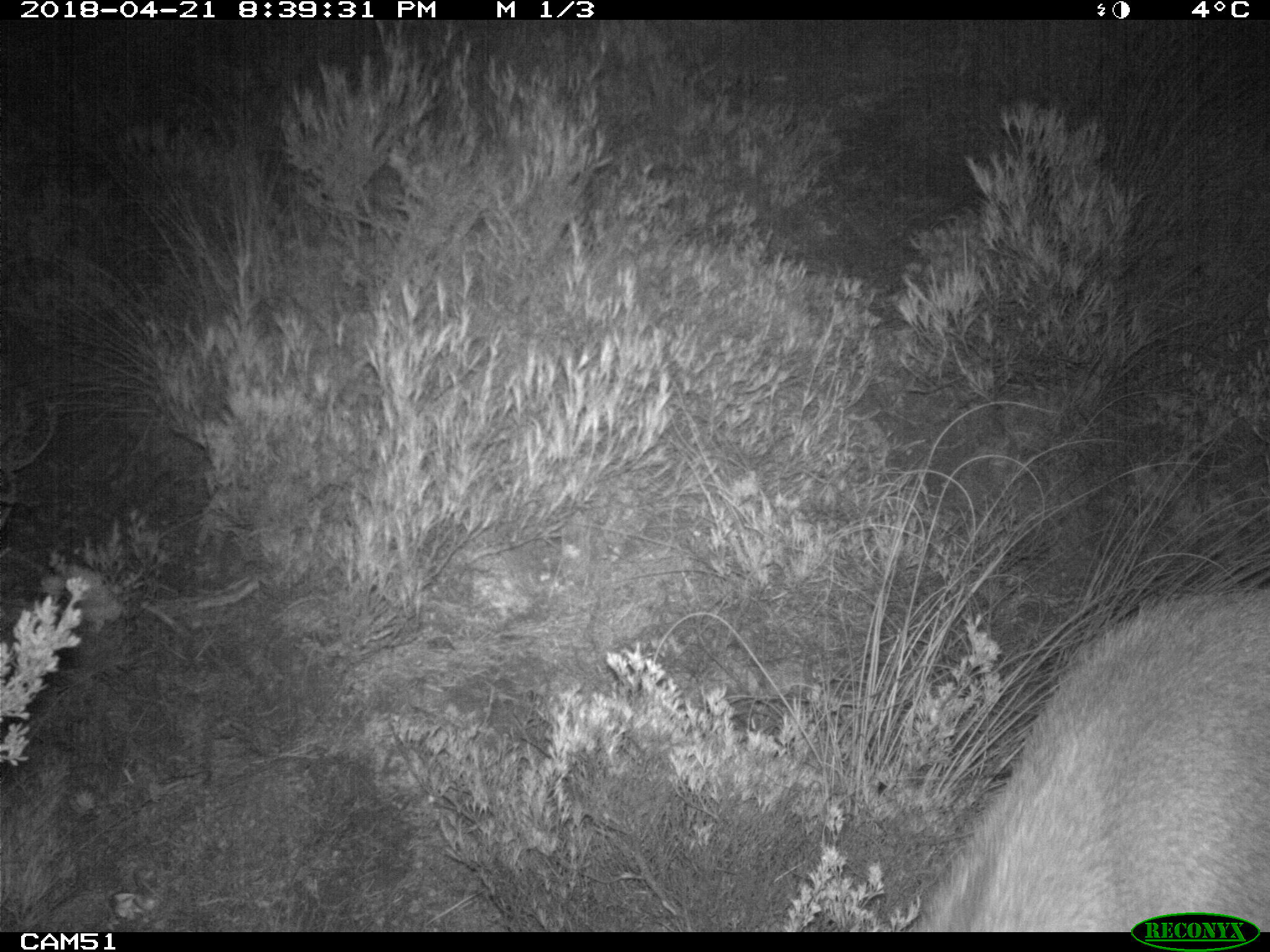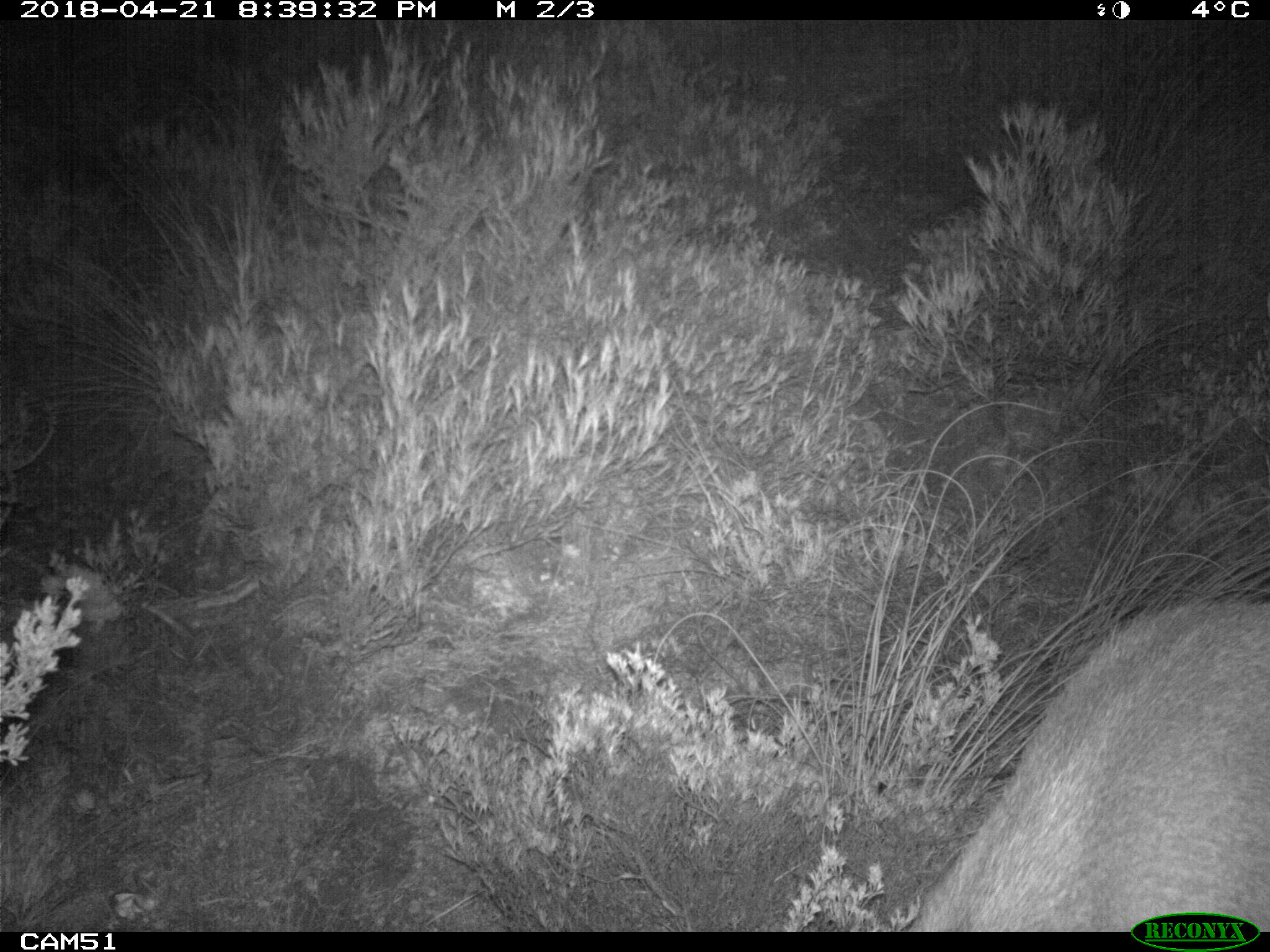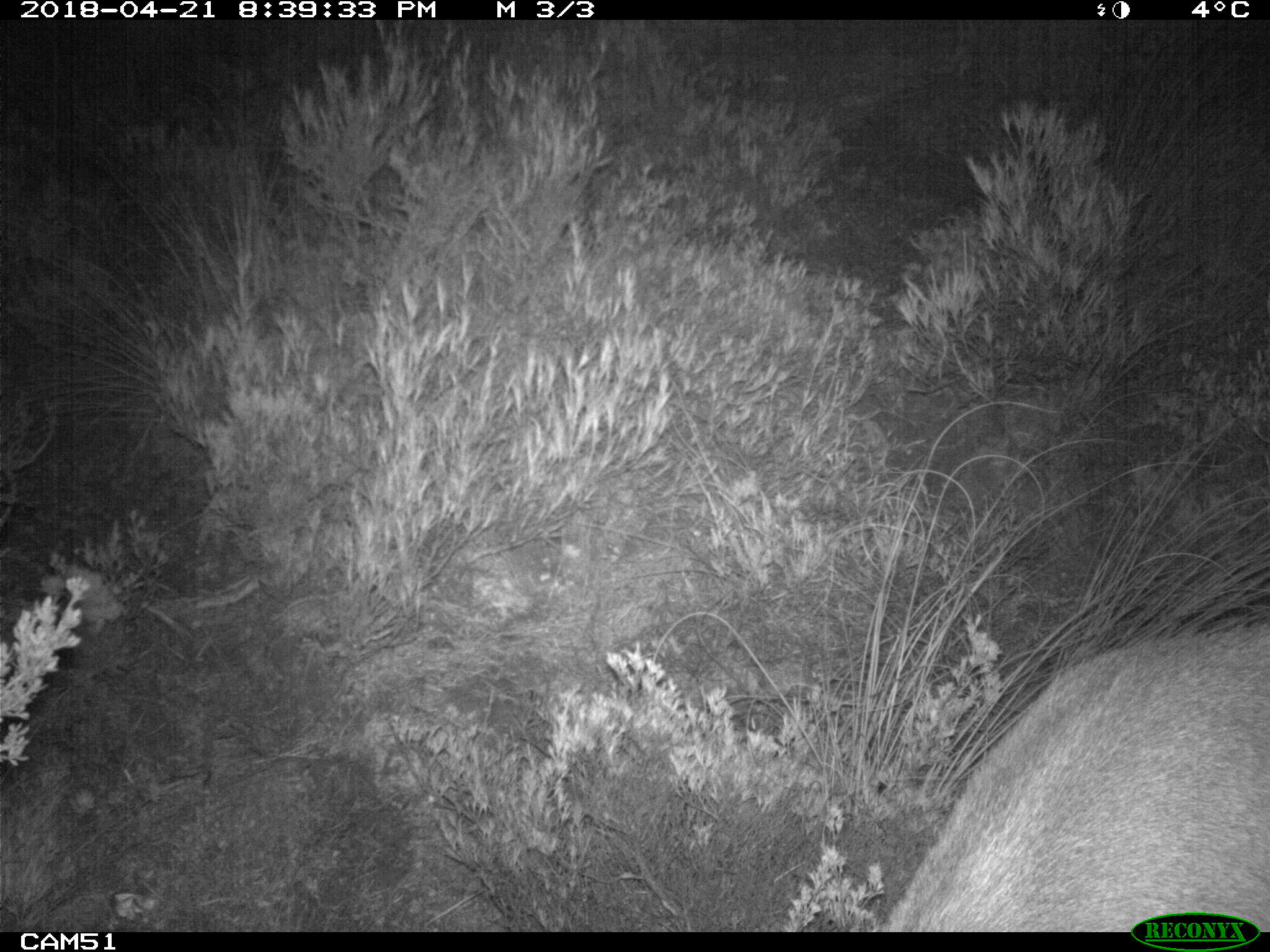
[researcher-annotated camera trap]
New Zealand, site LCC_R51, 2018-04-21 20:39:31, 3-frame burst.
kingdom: Animalia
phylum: Chordata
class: Mammalia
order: Artiodactyla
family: Cervidae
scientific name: Cervidae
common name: deer